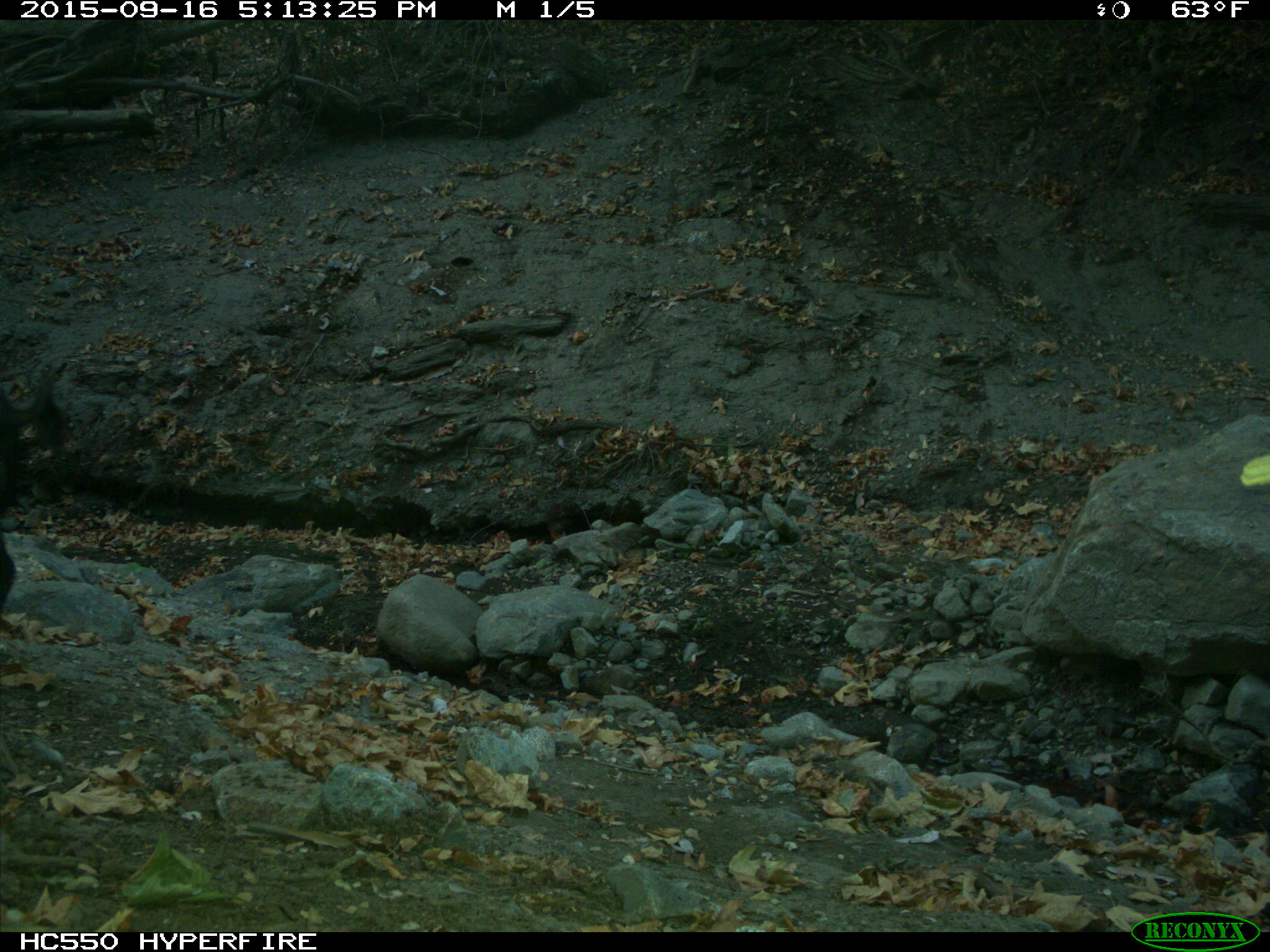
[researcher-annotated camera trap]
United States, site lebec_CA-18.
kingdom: Animalia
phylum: Chordata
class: Mammalia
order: Artiodactyla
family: Suidae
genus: Sus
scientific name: Sus scrofa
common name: wild boar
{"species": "Sus scrofa (wild boar)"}